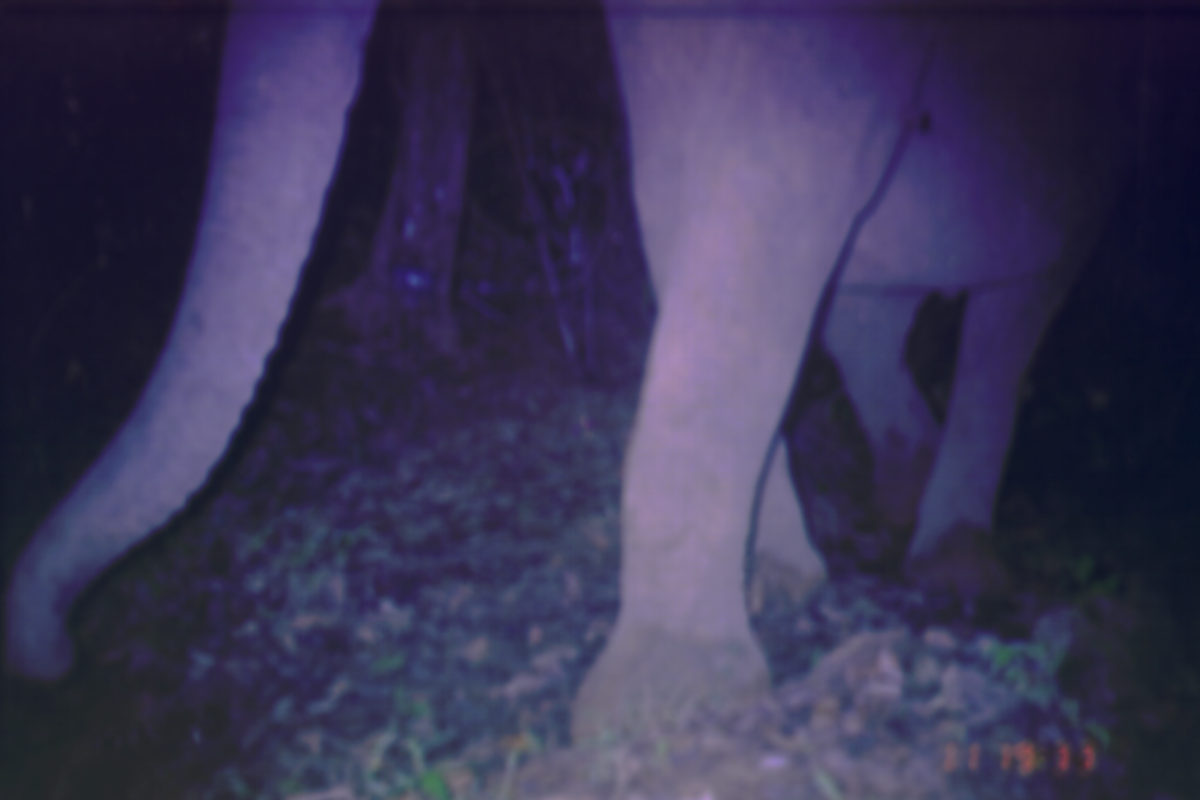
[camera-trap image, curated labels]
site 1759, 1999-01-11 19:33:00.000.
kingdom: Animalia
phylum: Chordata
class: Mammalia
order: Proboscidea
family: Elephantidae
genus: Elephas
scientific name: Elephas maximus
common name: asian elephant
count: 1